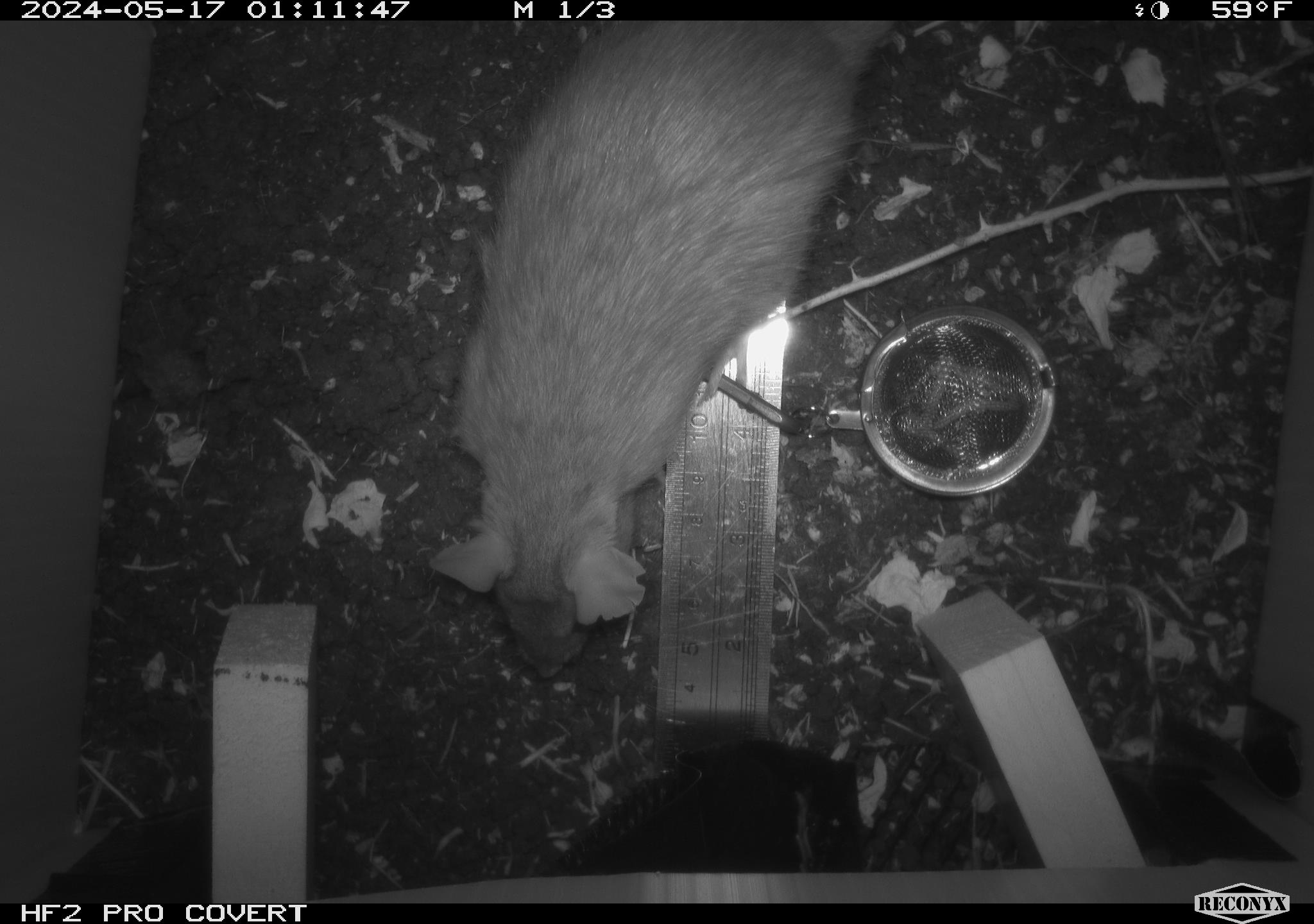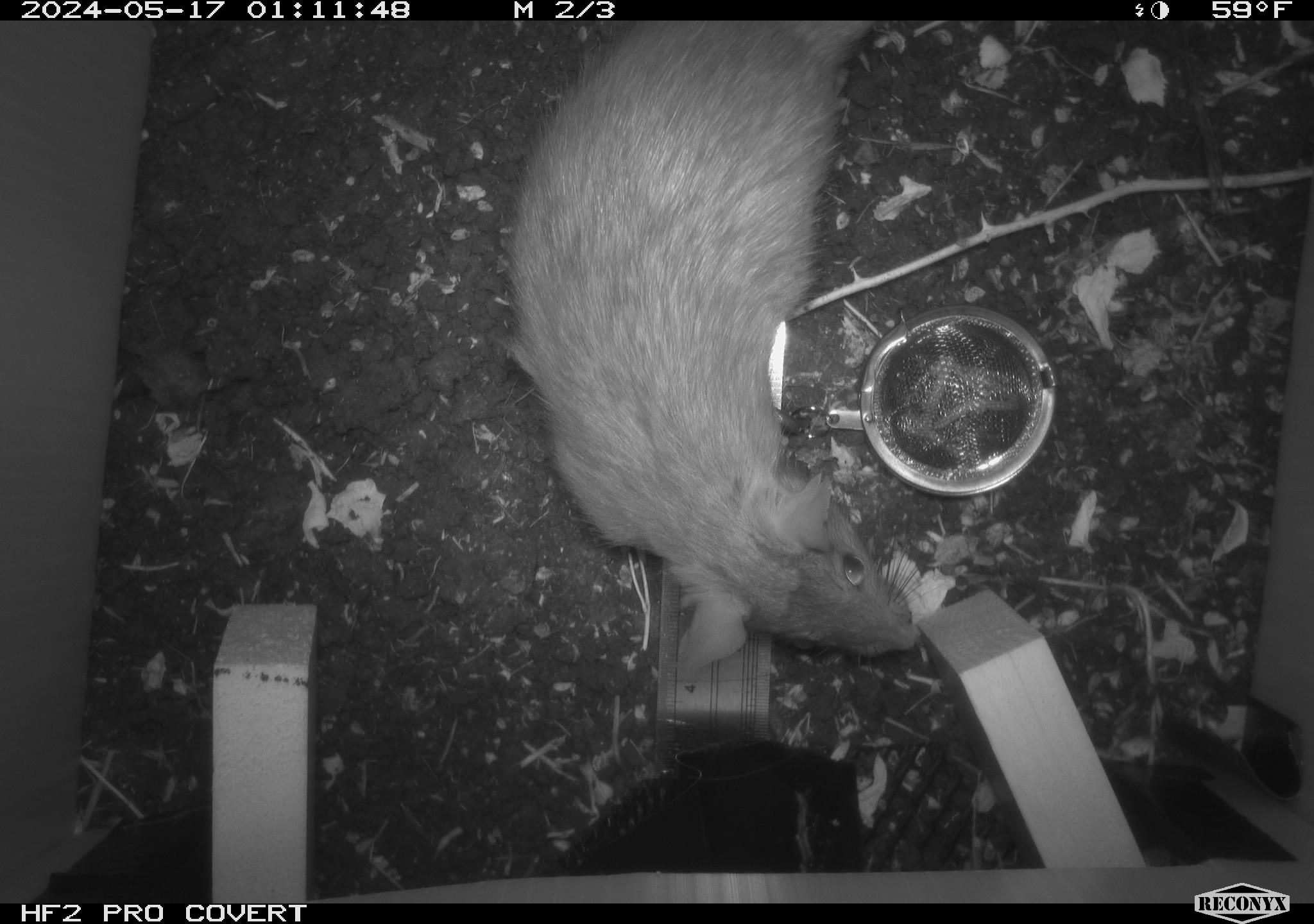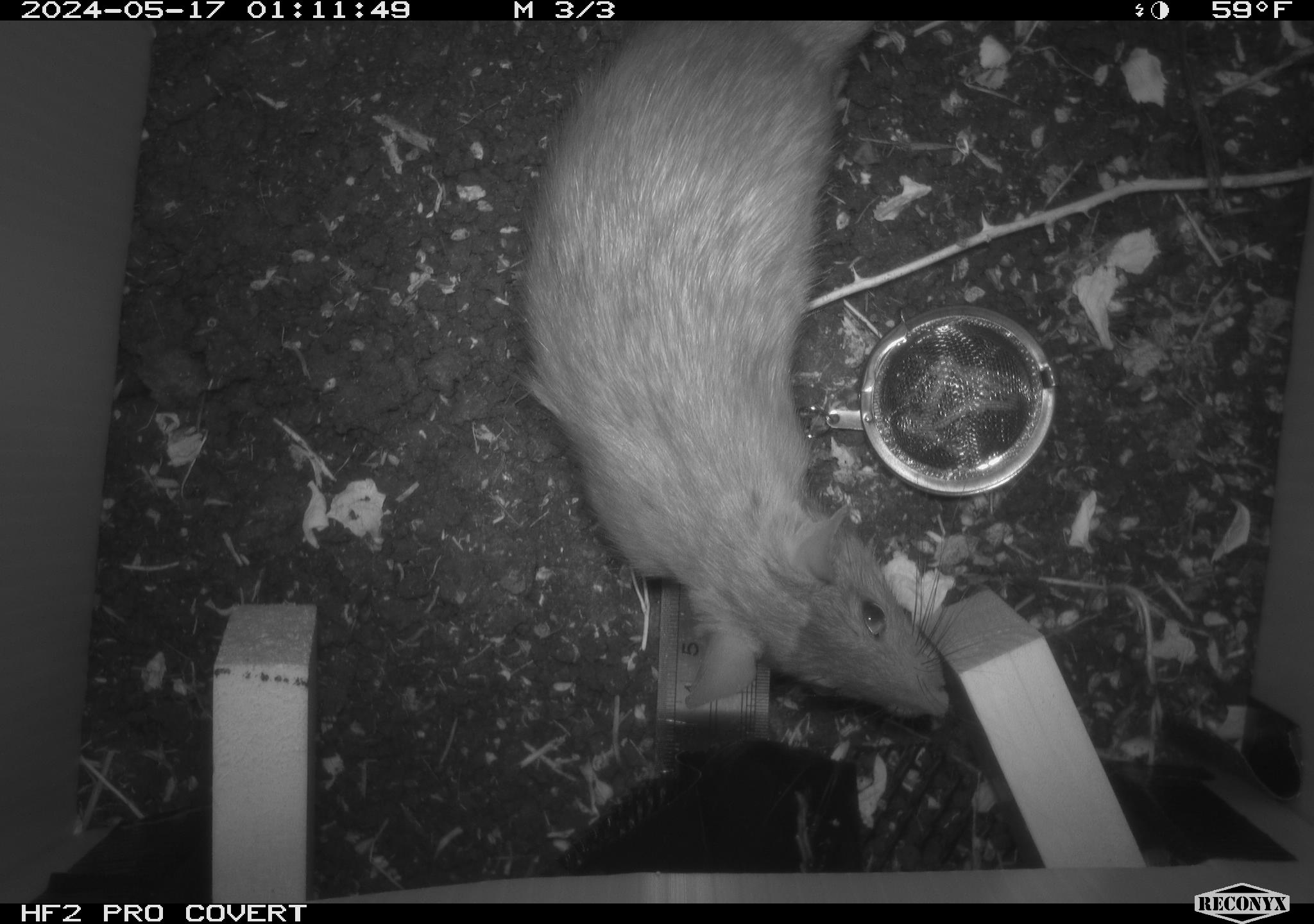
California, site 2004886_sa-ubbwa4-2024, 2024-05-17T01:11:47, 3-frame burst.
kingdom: Animalia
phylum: Chordata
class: Mammalia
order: Rodentia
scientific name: Rodentia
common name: woodrat or rat or mouse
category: woodrat or rat or mouse species